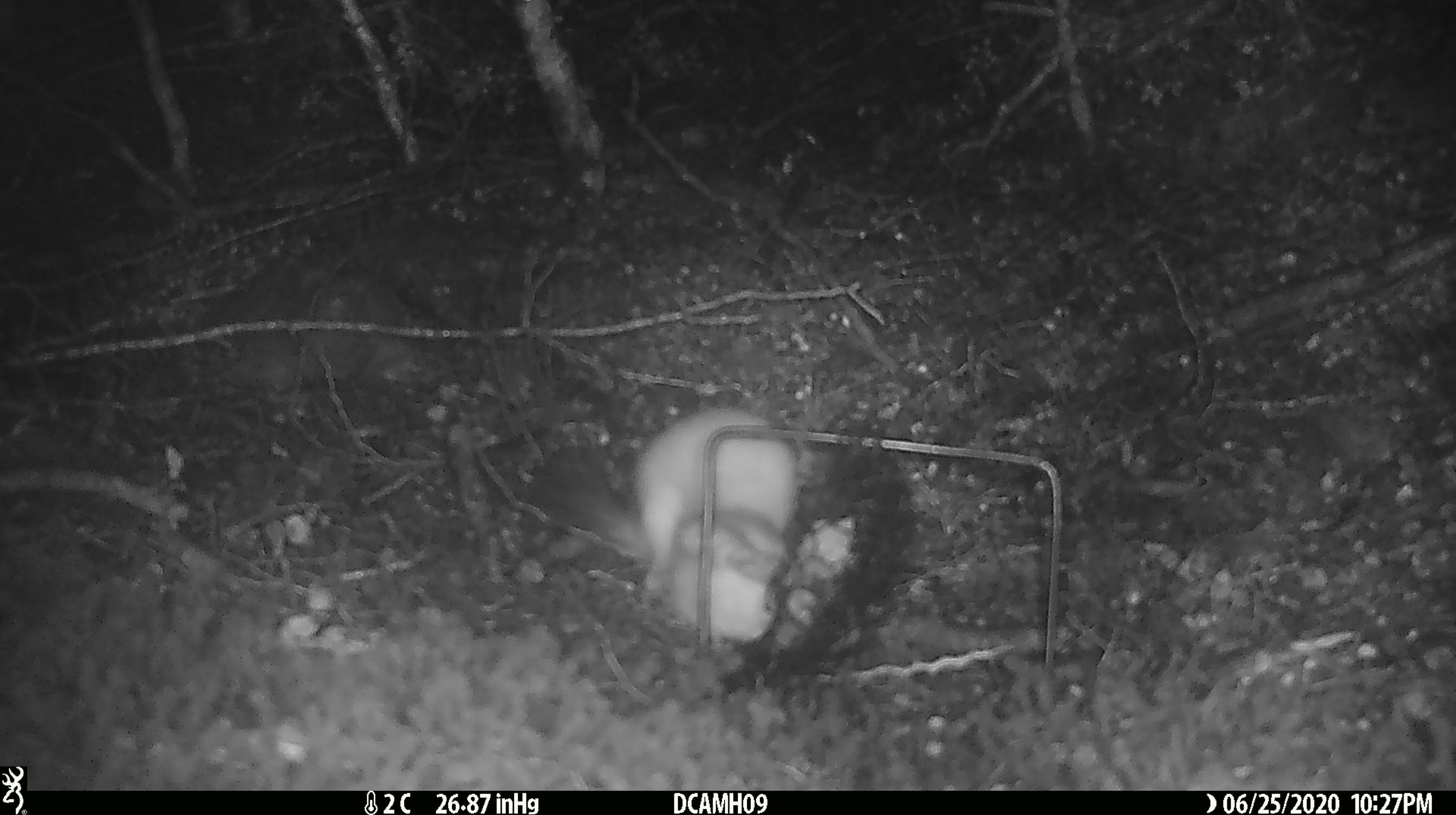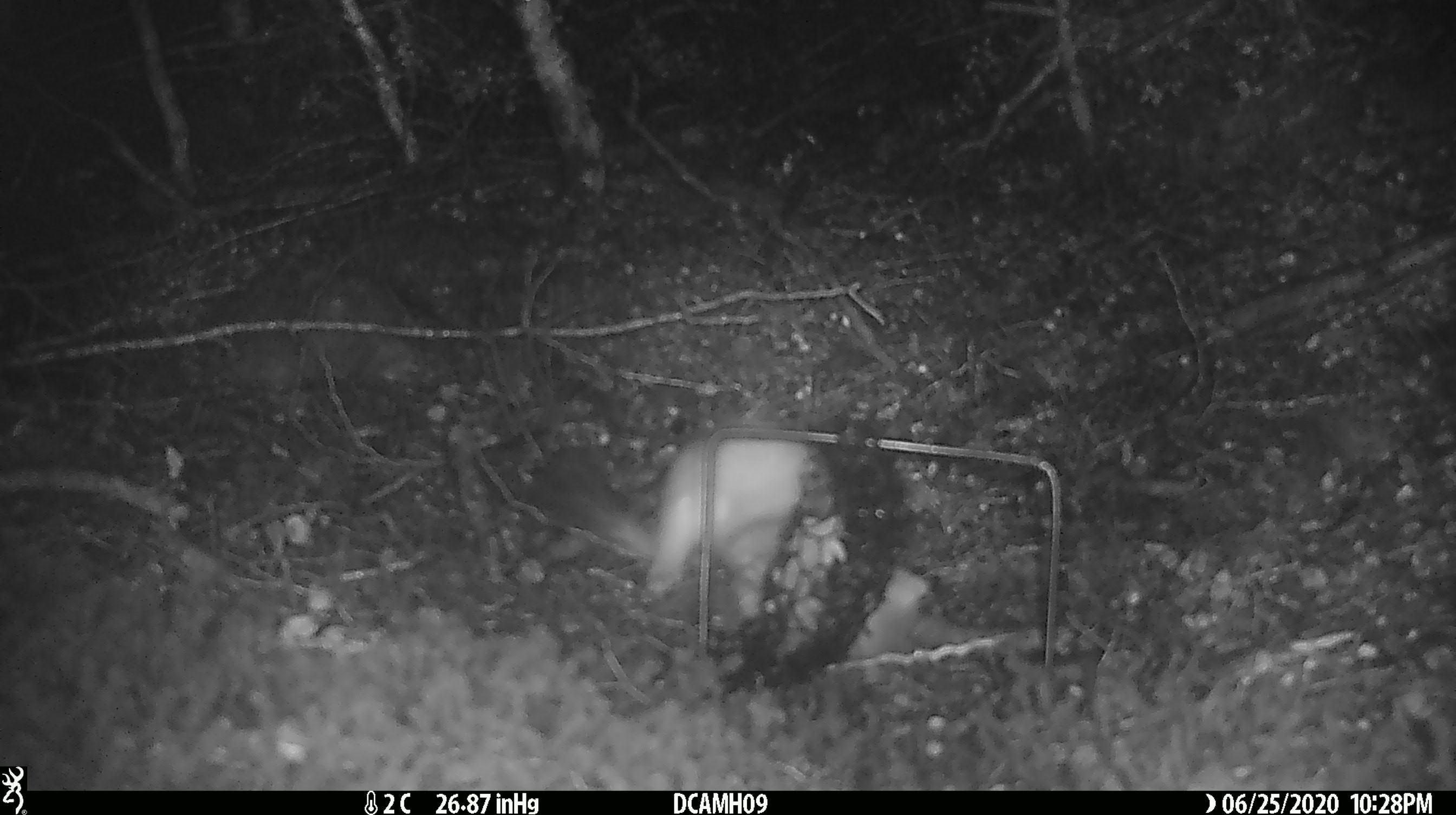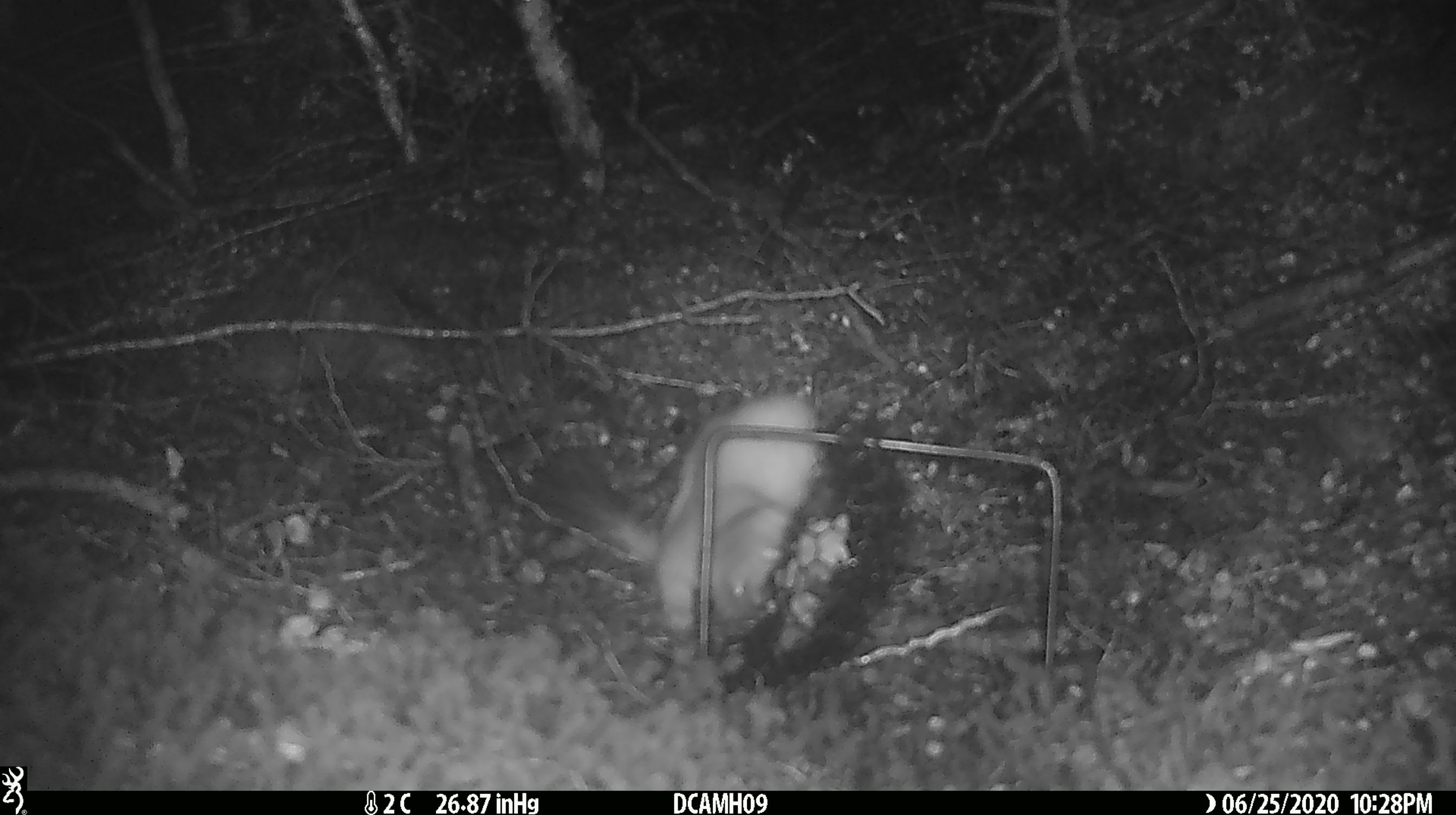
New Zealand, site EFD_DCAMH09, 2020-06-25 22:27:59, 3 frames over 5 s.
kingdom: Animalia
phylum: Chordata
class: Mammalia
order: Carnivora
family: Mustelidae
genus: Mustela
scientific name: Mustela erminea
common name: stoat